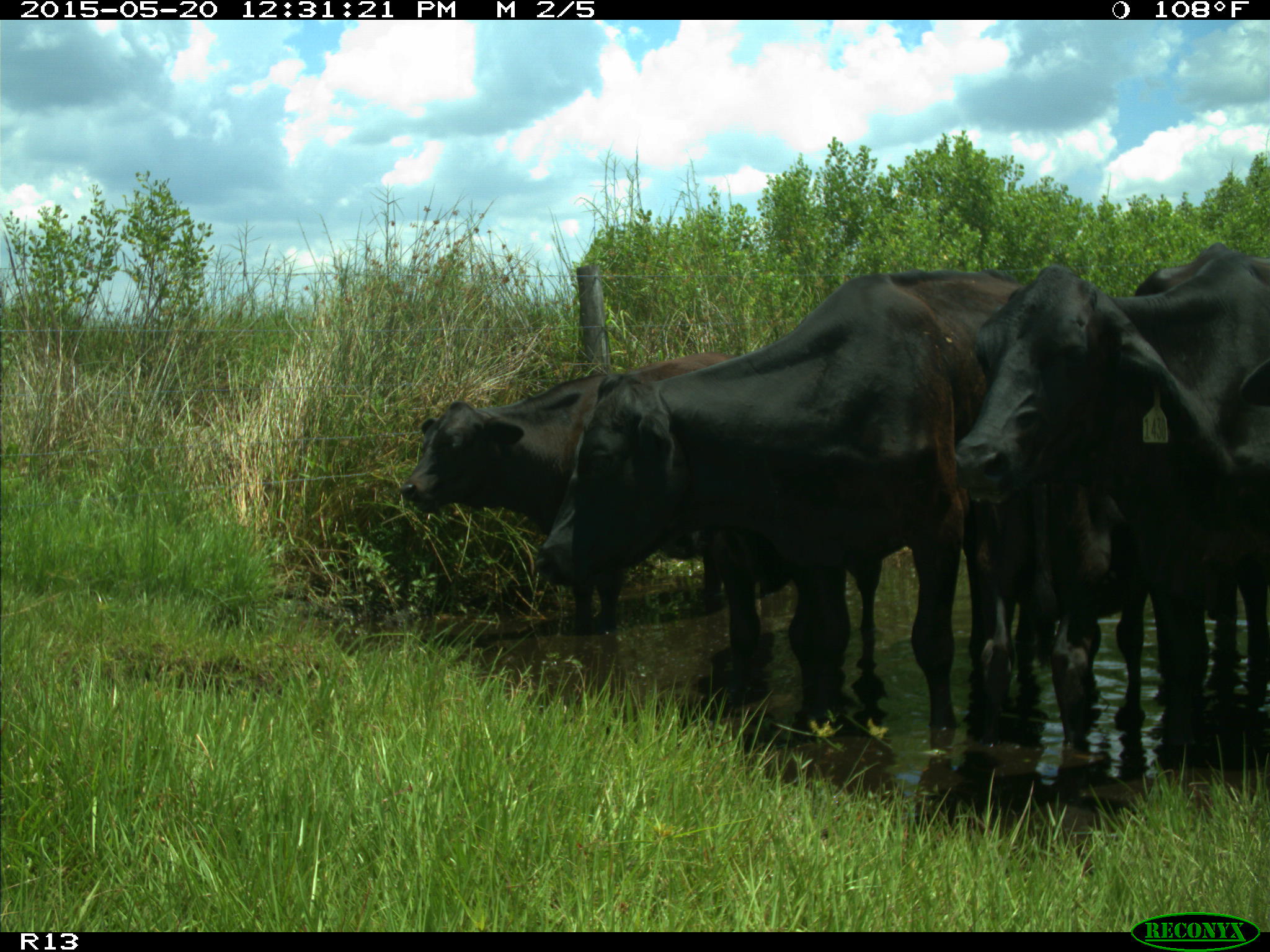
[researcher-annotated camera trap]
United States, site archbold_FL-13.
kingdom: Animalia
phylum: Chordata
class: Mammalia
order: Artiodactyla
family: Bovidae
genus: Bos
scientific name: Bos taurus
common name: domestic cow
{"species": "Bos taurus (domestic cow)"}